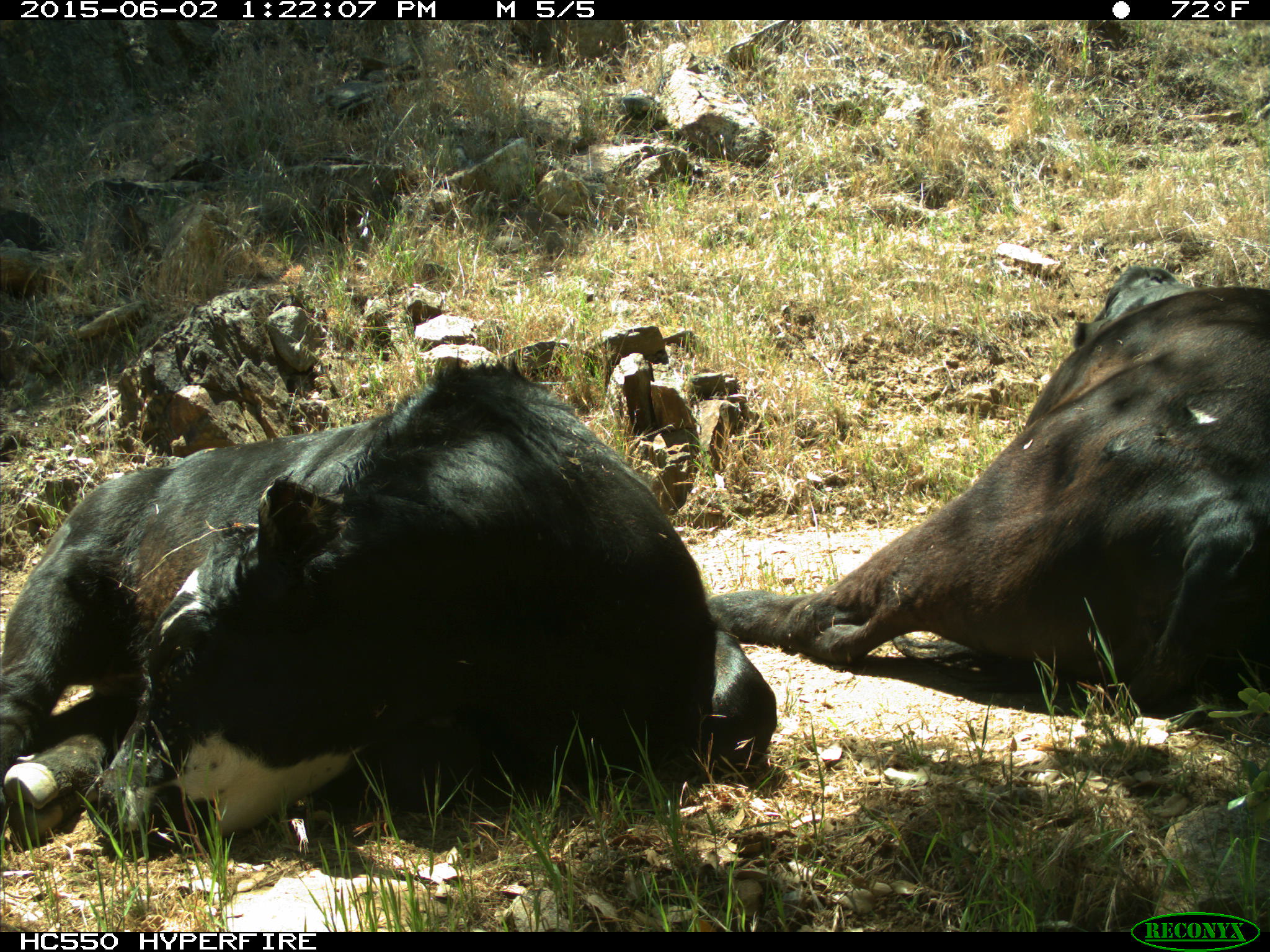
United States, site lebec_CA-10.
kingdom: Animalia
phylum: Chordata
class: Mammalia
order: Artiodactyla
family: Bovidae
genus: Bos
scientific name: Bos taurus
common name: domestic cow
Bos taurus (domestic cow).